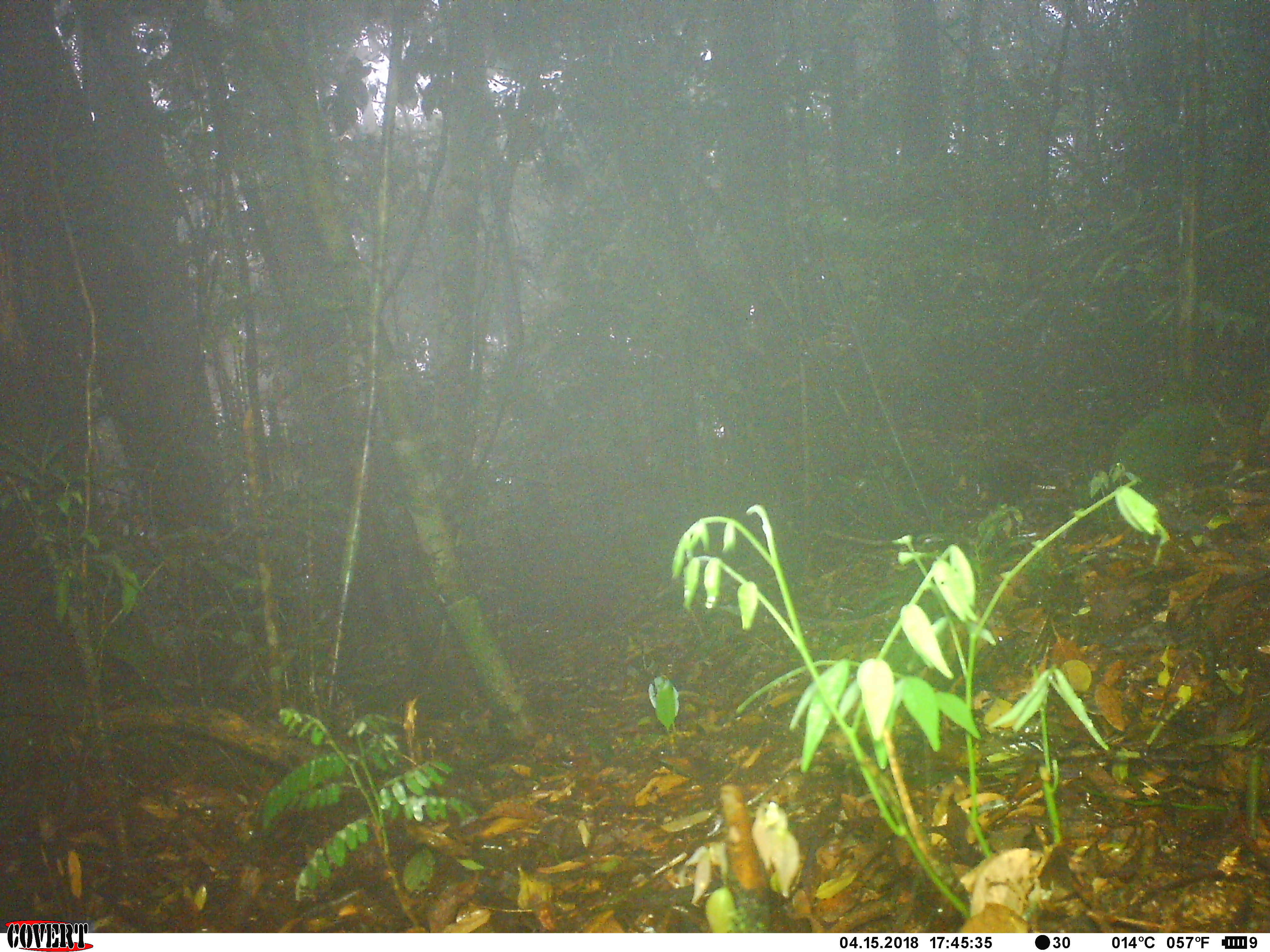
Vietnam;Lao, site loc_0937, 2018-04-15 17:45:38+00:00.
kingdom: Animalia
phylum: Chordata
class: Mammalia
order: Rodentia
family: Sciuridae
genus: Dremomys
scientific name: Dremomys rufigenis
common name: red-cheeked squirrel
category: red cheeked squirrel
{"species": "red cheeked squirrel (red-cheeked squirrel) (Dremomys rufigenis)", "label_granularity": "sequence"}